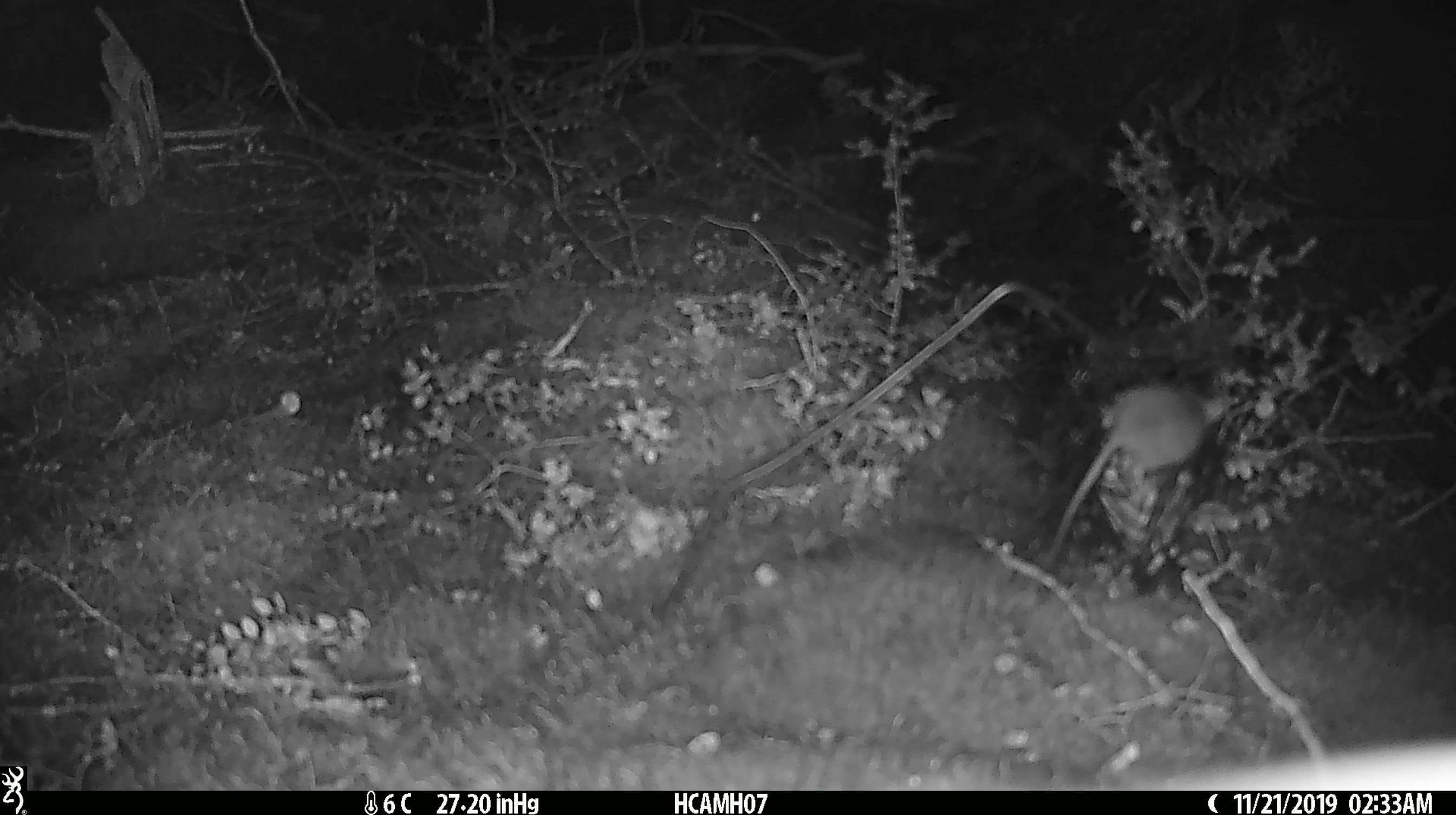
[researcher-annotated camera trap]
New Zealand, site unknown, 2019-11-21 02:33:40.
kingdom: Animalia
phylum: Chordata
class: Mammalia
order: Rodentia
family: Muridae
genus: Mus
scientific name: Mus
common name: mouse